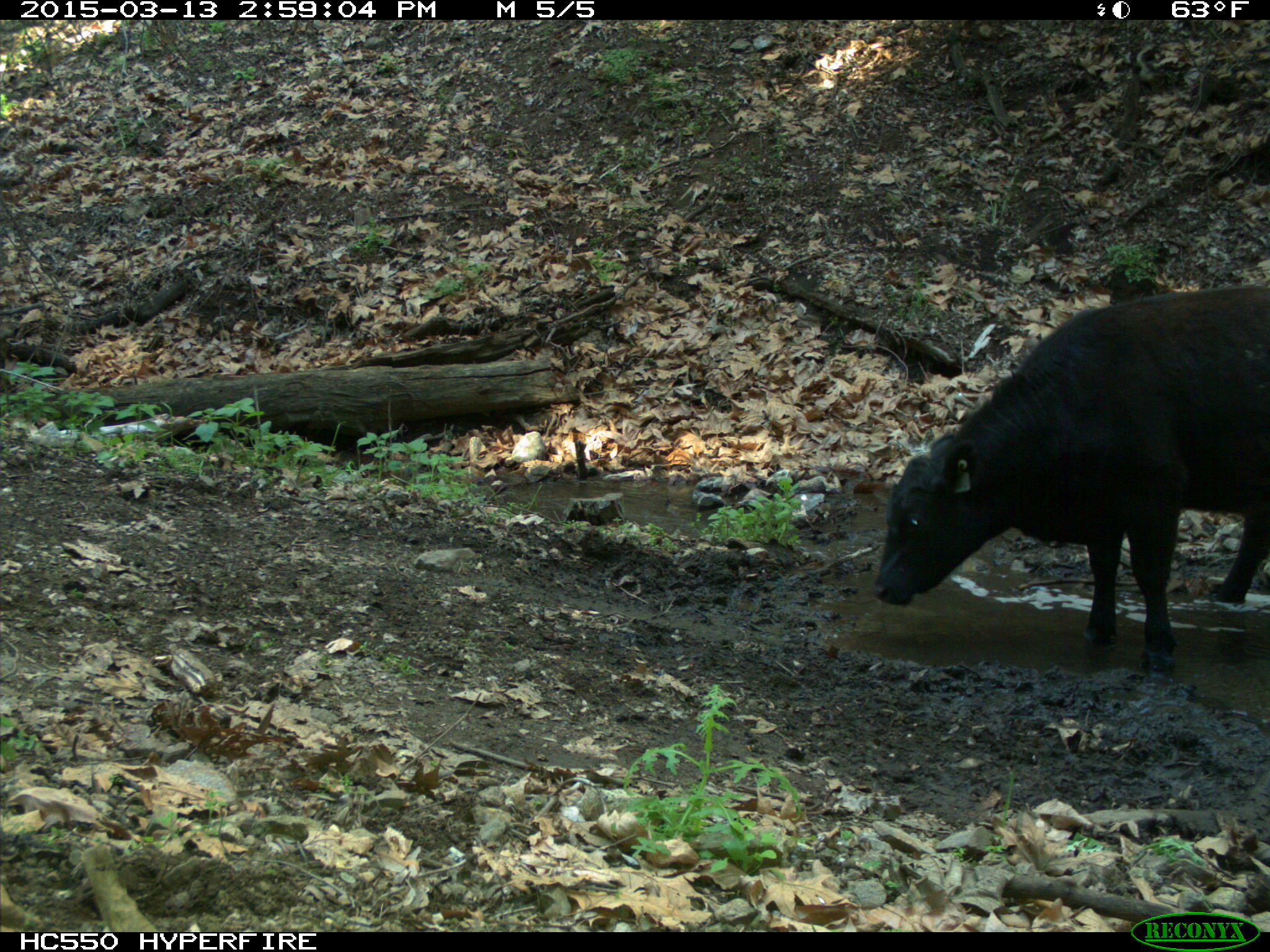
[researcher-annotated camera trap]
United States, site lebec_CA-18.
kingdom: Animalia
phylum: Chordata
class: Mammalia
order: Artiodactyla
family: Bovidae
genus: Bos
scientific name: Bos taurus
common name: domestic cow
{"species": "Bos taurus (domestic cow)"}